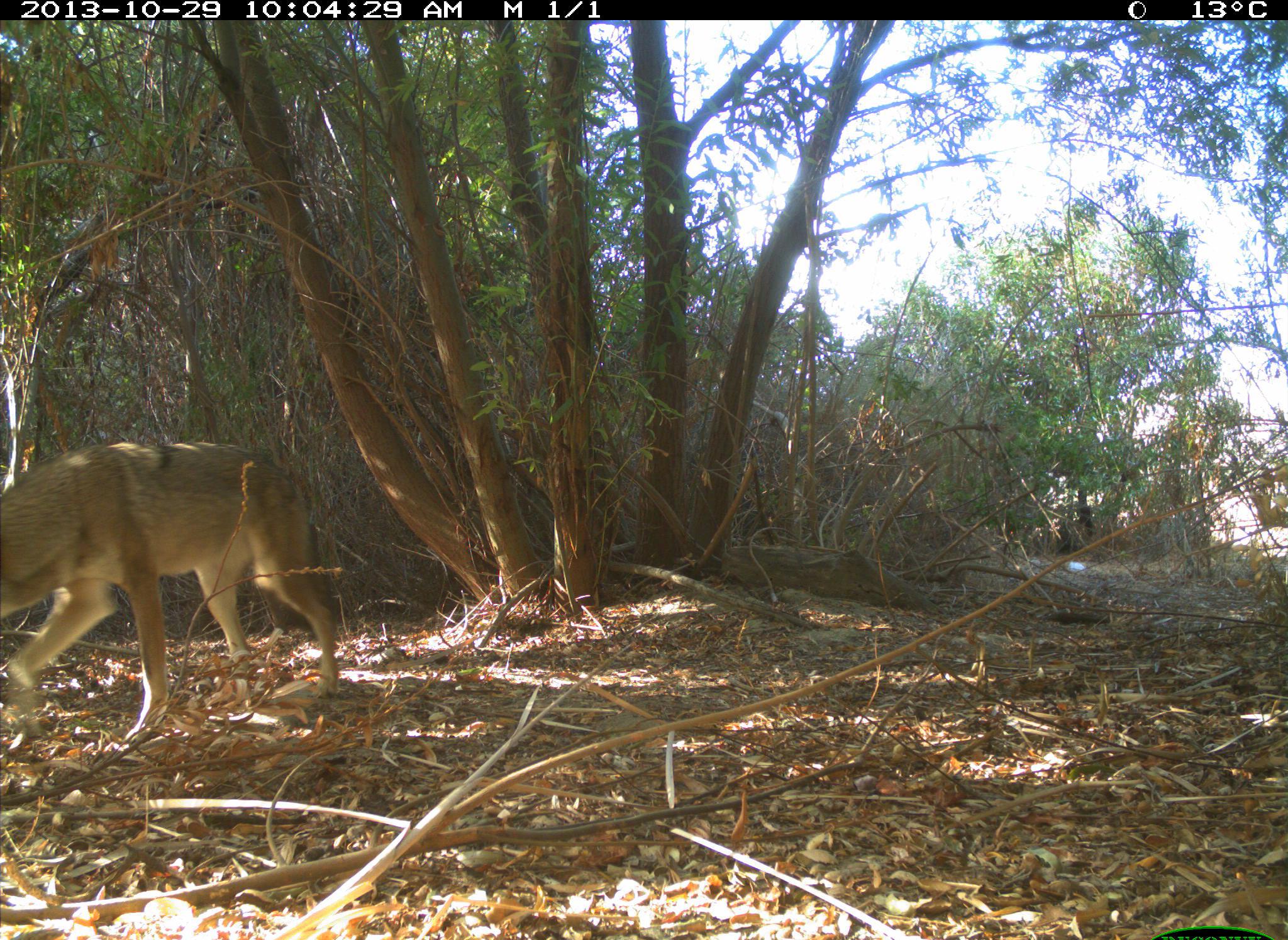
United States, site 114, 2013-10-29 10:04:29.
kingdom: Animalia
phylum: Chordata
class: Mammalia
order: Carnivora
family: Canidae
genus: Canis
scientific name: Canis latrans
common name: coyote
Coyote (Canis latrans).